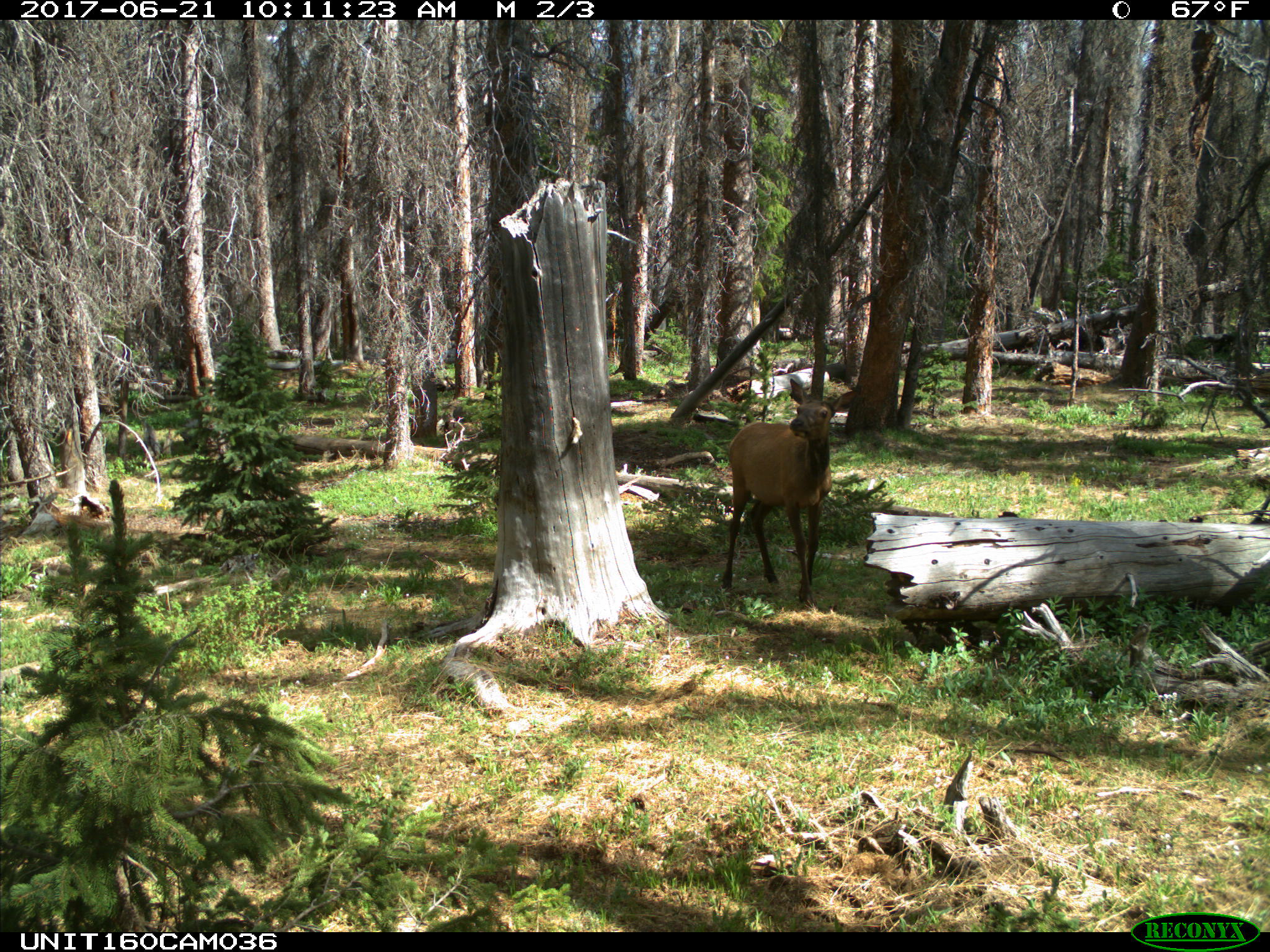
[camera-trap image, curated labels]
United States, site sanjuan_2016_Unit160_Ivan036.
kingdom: Animalia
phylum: Chordata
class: Mammalia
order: Artiodactyla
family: Cervidae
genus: Cervus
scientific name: Cervus elaphus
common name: red deer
Cervus elaphus (red deer).